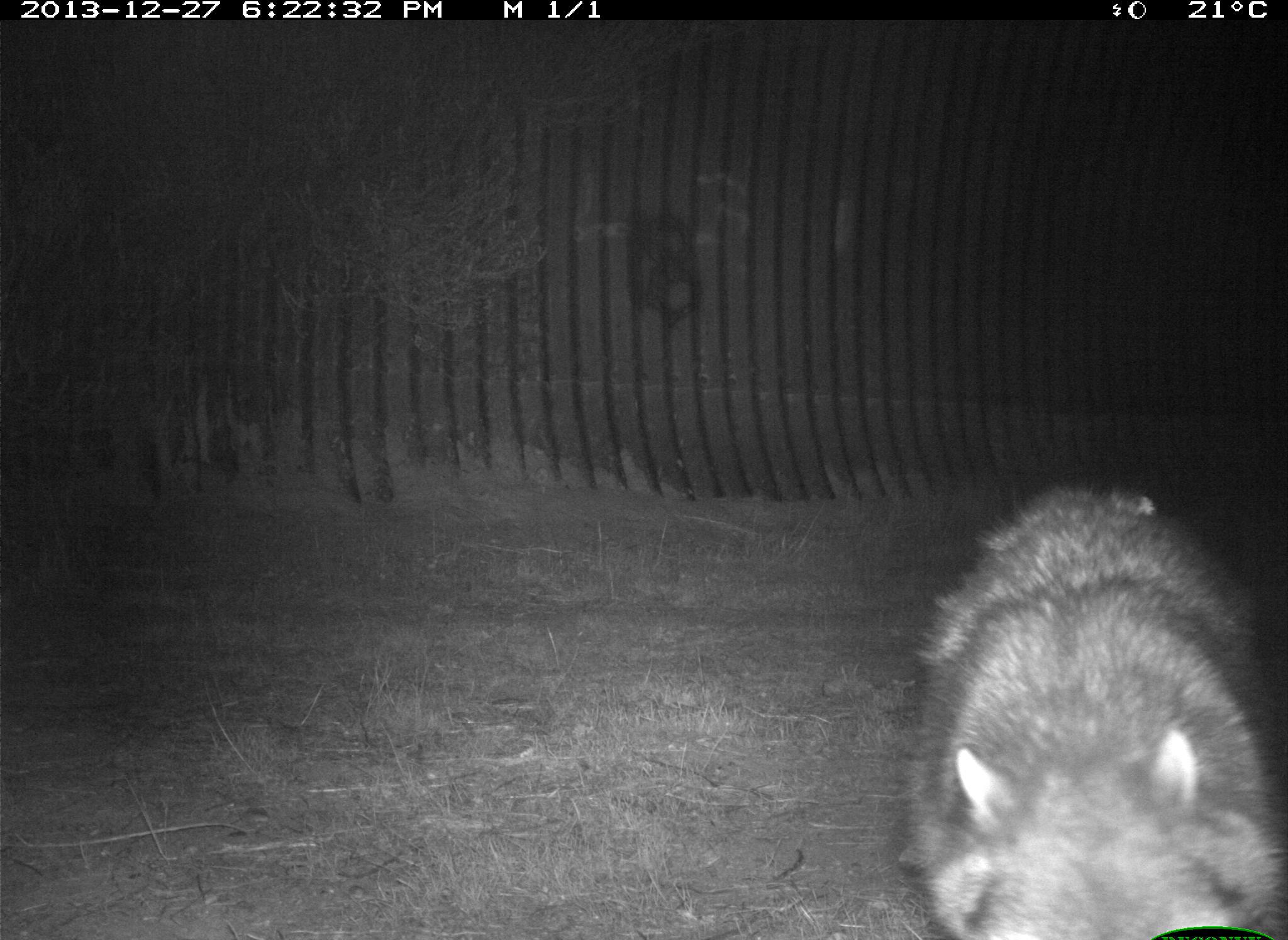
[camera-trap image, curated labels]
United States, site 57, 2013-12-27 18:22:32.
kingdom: Animalia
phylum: Chordata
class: Mammalia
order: Carnivora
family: Procyonidae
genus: Procyon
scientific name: Procyon lotor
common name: raccoon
Raccoon (Procyon lotor).